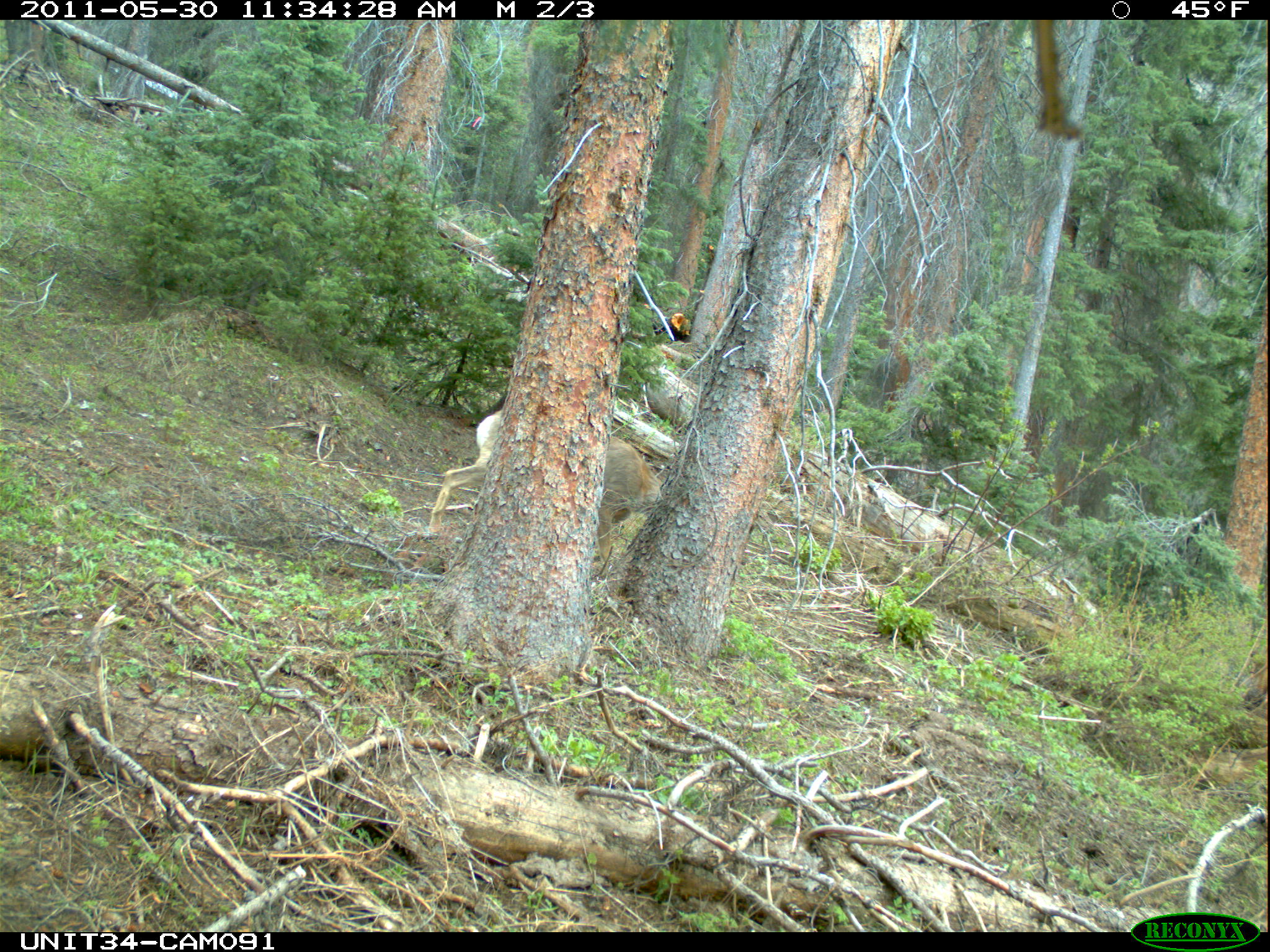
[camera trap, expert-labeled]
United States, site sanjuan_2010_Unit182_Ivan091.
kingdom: Animalia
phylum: Chordata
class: Mammalia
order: Artiodactyla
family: Cervidae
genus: Odocoileus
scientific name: Odocoileus hemionus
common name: mule deer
Odocoileus hemionus (mule deer).